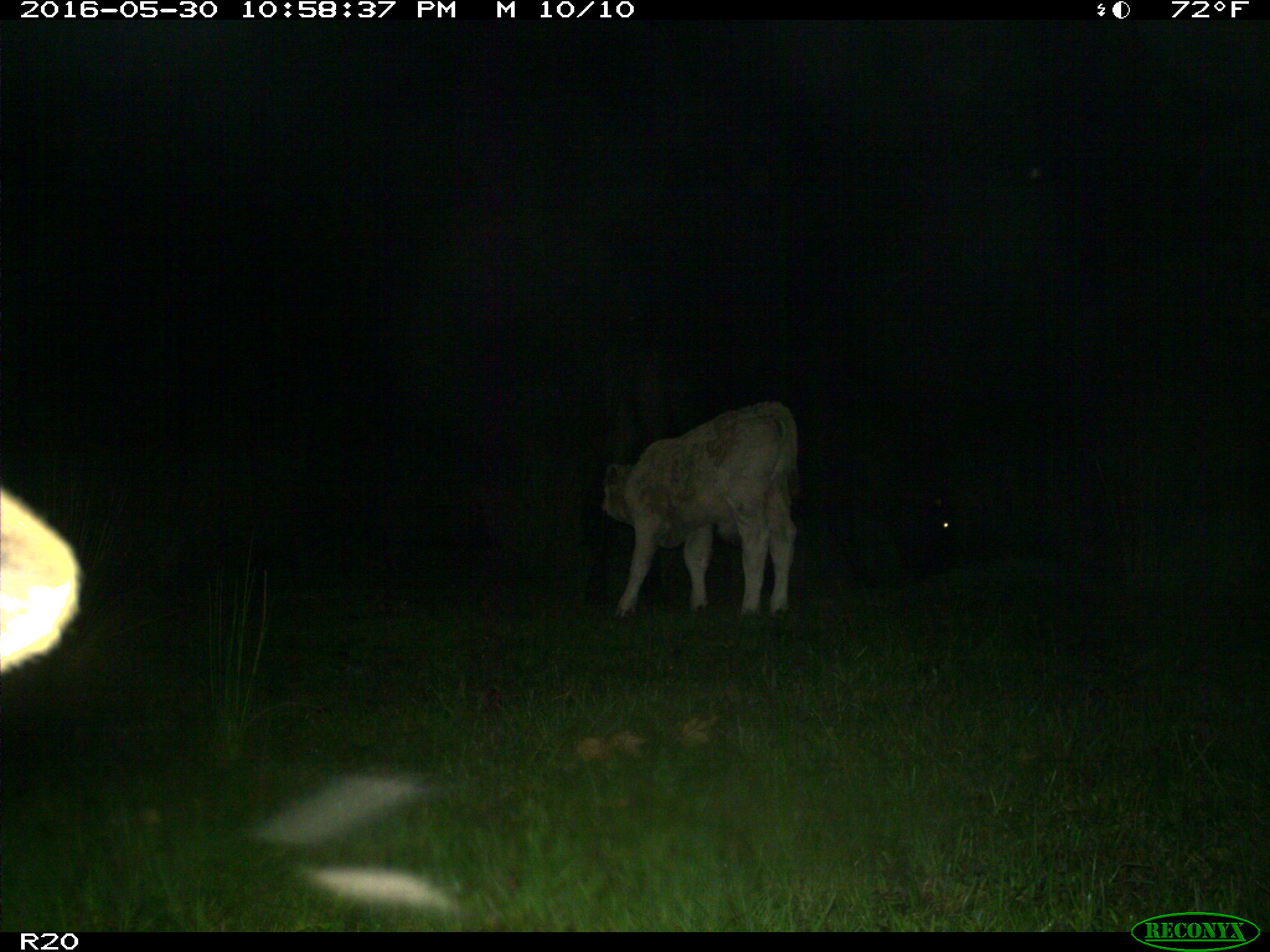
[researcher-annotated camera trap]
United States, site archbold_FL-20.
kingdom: Animalia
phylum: Chordata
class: Mammalia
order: Artiodactyla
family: Bovidae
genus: Bos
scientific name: Bos taurus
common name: domestic cow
Bos taurus (domestic cow).